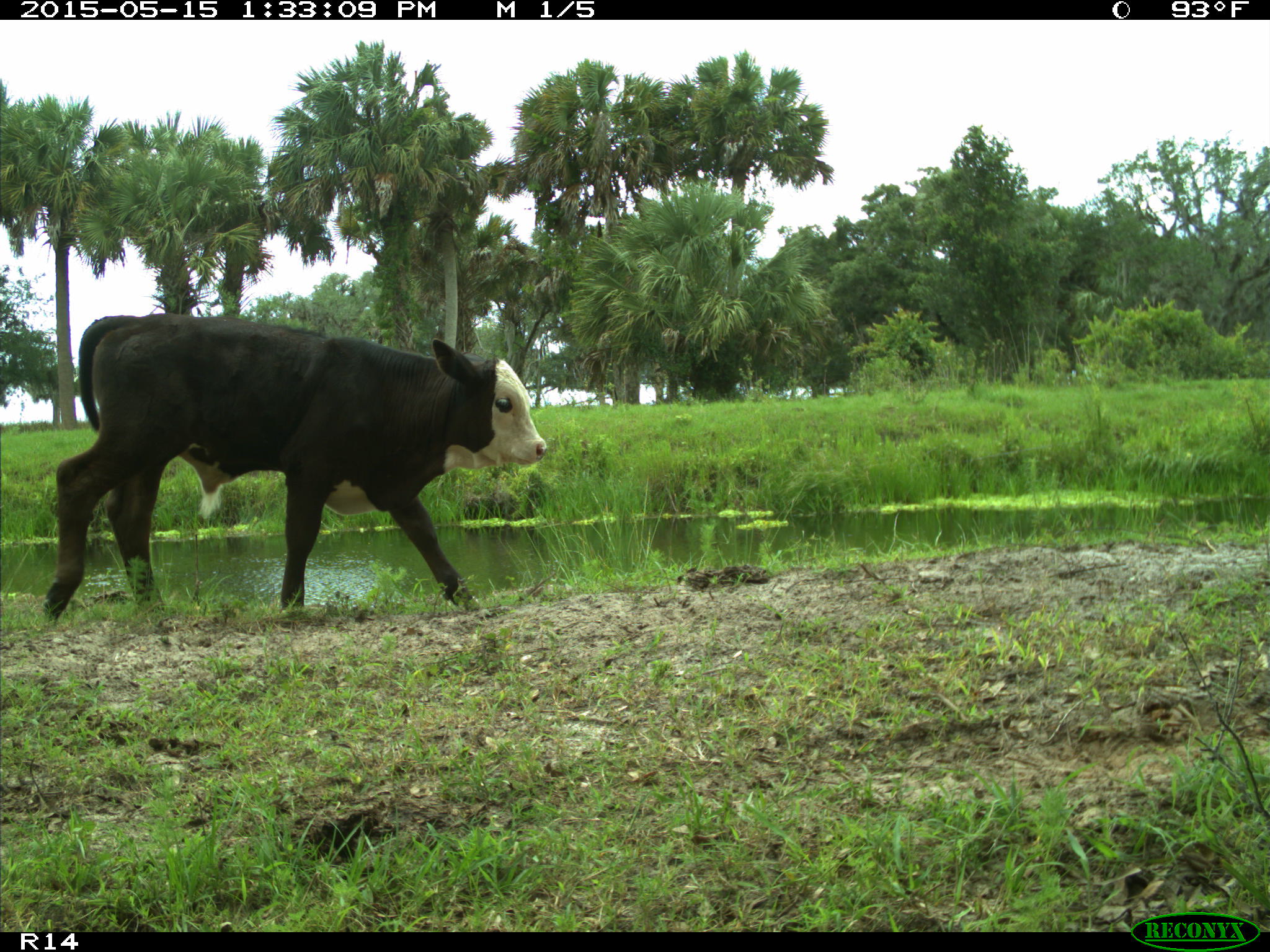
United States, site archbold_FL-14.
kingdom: Animalia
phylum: Chordata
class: Mammalia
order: Artiodactyla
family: Bovidae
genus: Bos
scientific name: Bos taurus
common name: domestic cow